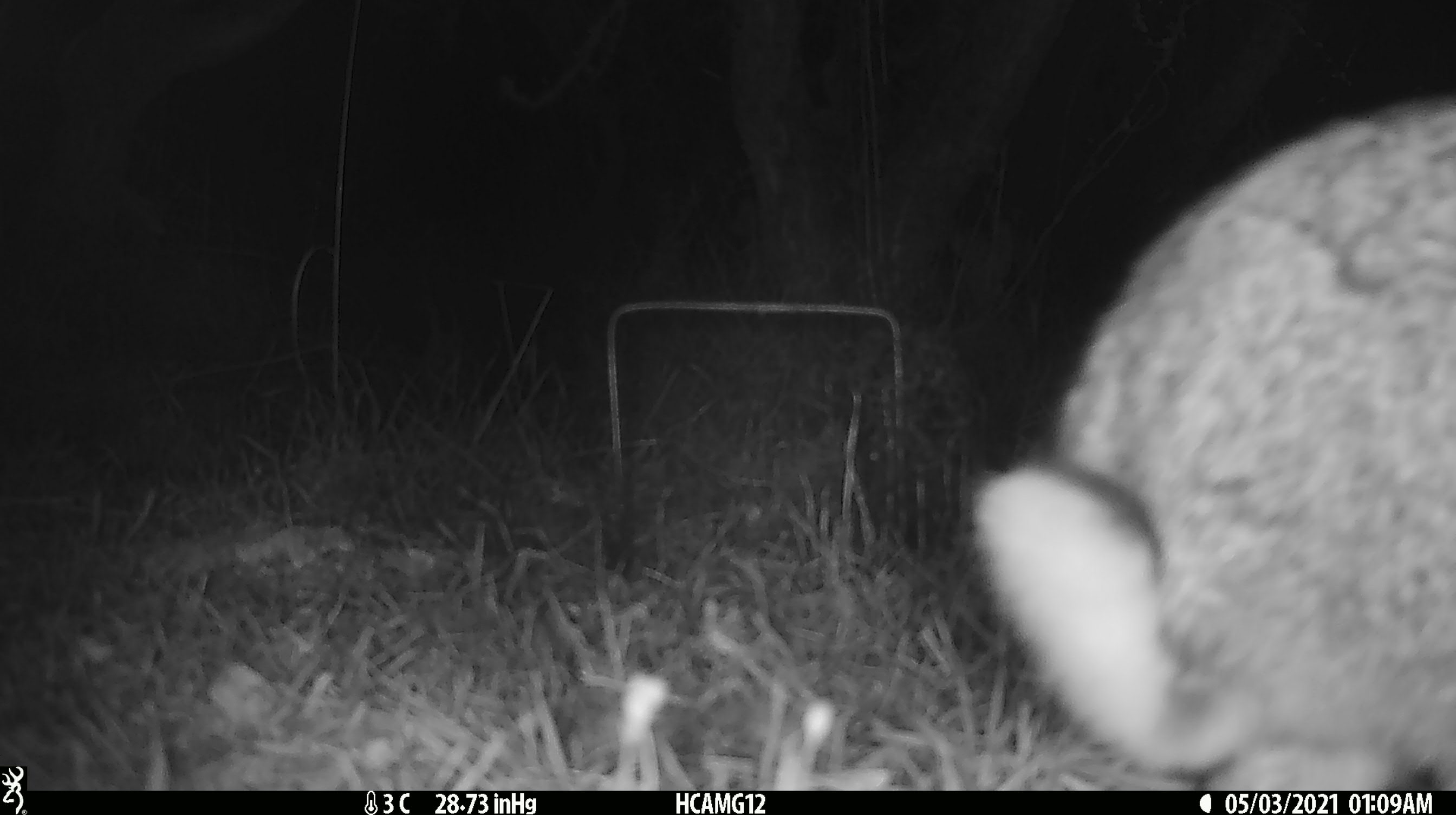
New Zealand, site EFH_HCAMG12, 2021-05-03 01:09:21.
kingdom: Animalia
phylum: Chordata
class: Mammalia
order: Lagomorpha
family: Leporidae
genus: Oryctolagus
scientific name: Oryctolagus cuniculus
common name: european rabbit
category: rabbit